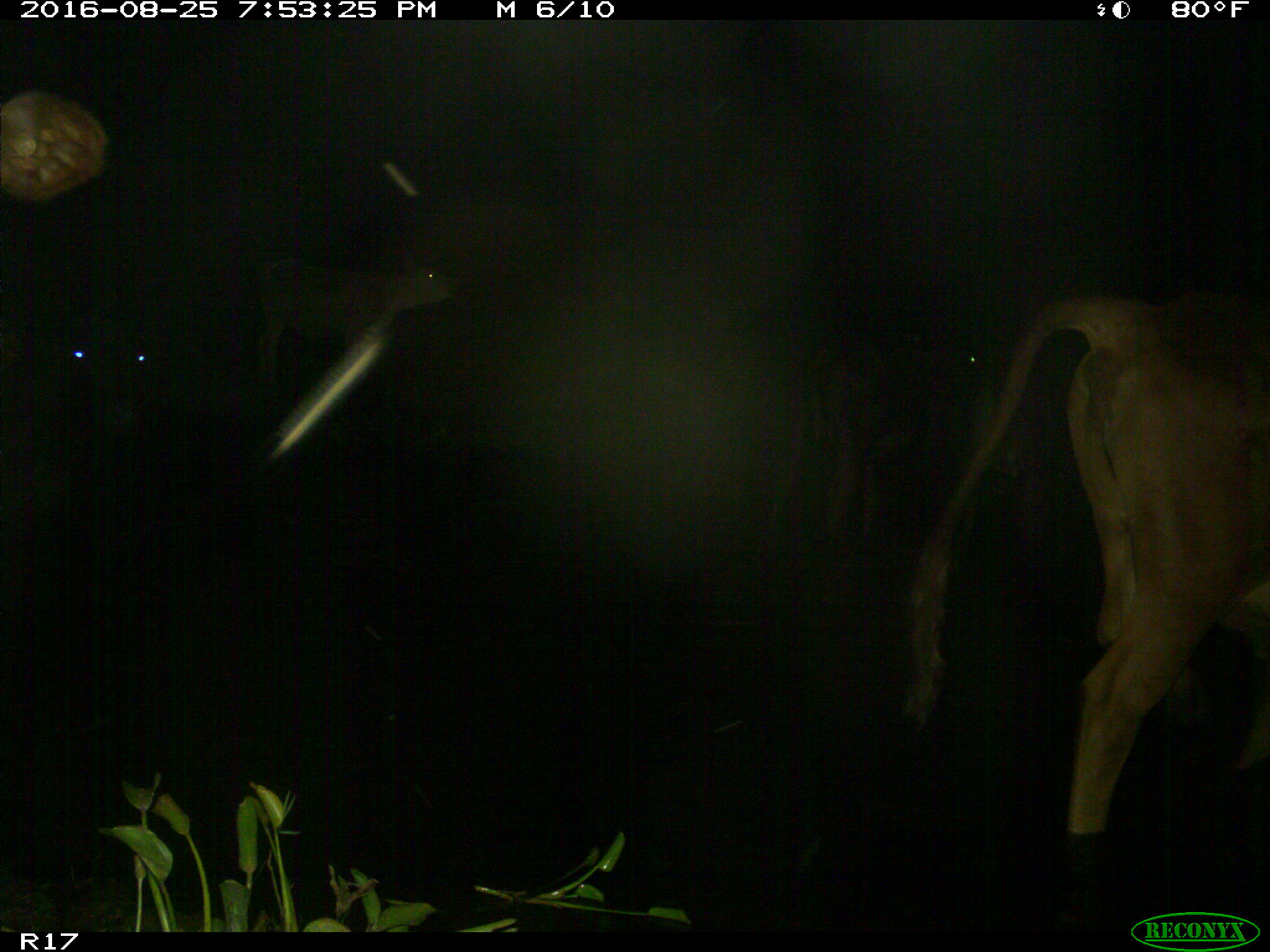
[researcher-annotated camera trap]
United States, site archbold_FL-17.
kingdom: Animalia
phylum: Chordata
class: Mammalia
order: Artiodactyla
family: Bovidae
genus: Bos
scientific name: Bos taurus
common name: domestic cow